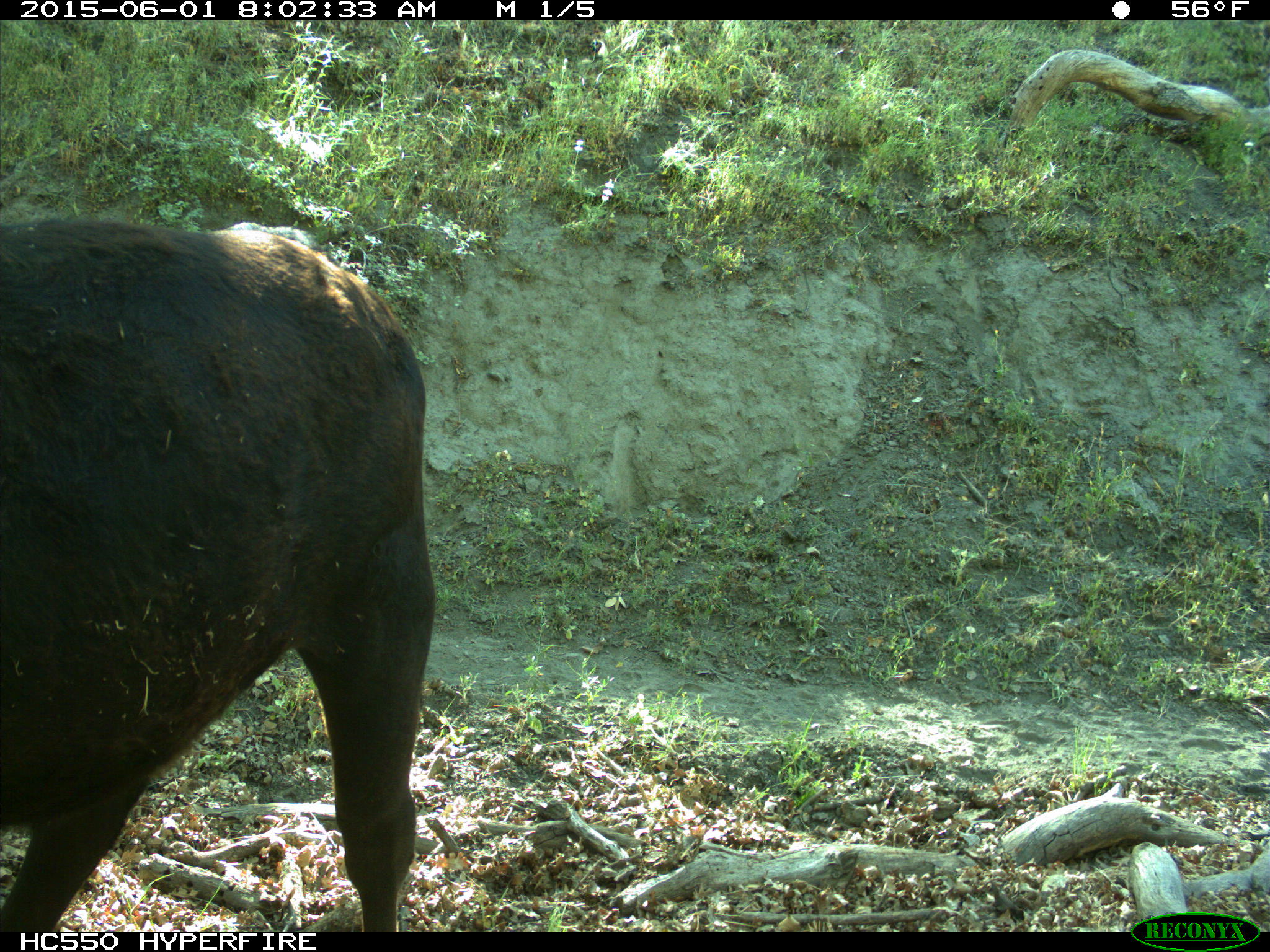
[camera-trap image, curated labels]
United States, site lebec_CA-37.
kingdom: Animalia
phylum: Chordata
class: Mammalia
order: Artiodactyla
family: Bovidae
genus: Bos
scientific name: Bos taurus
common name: domestic cow